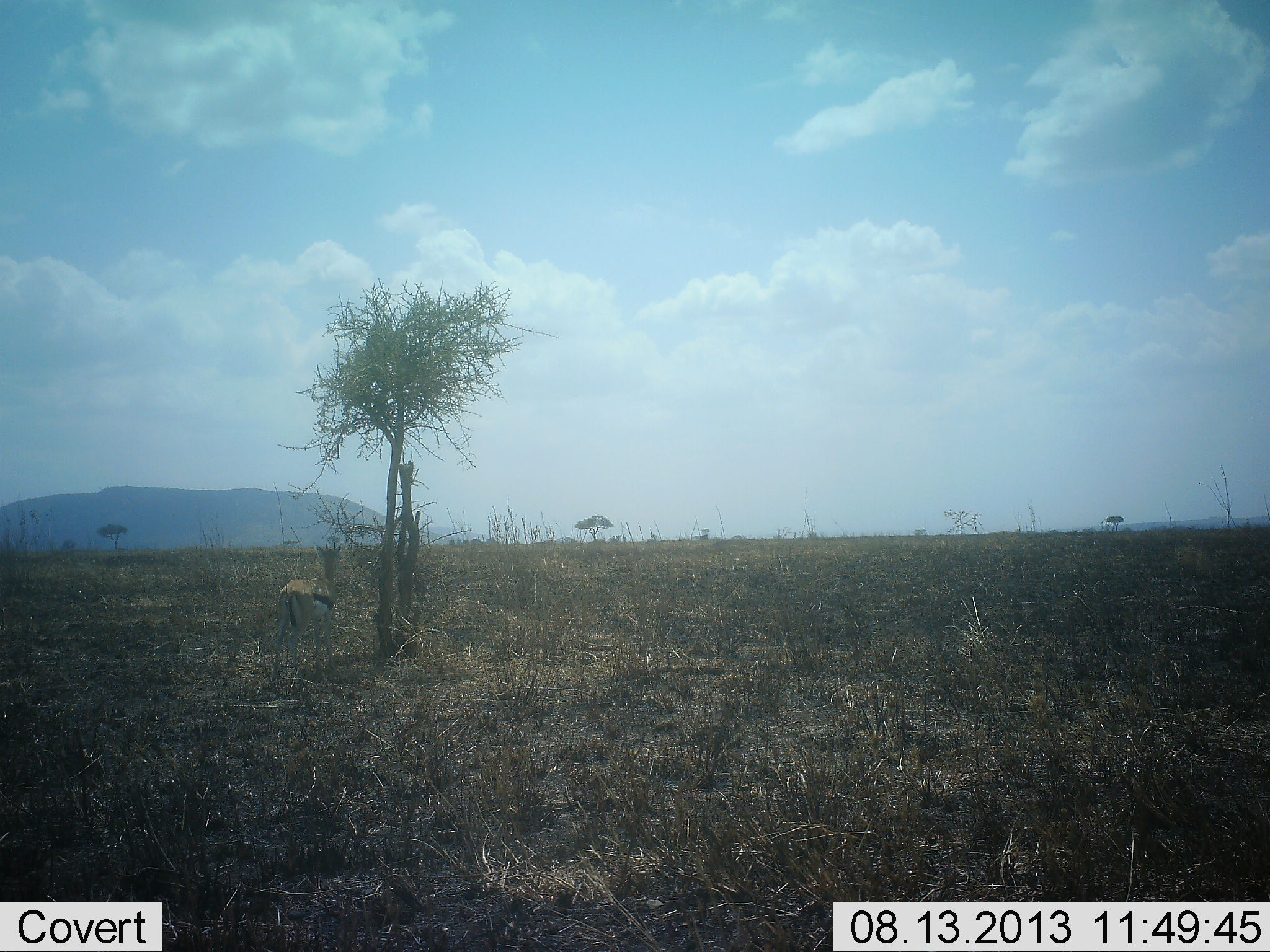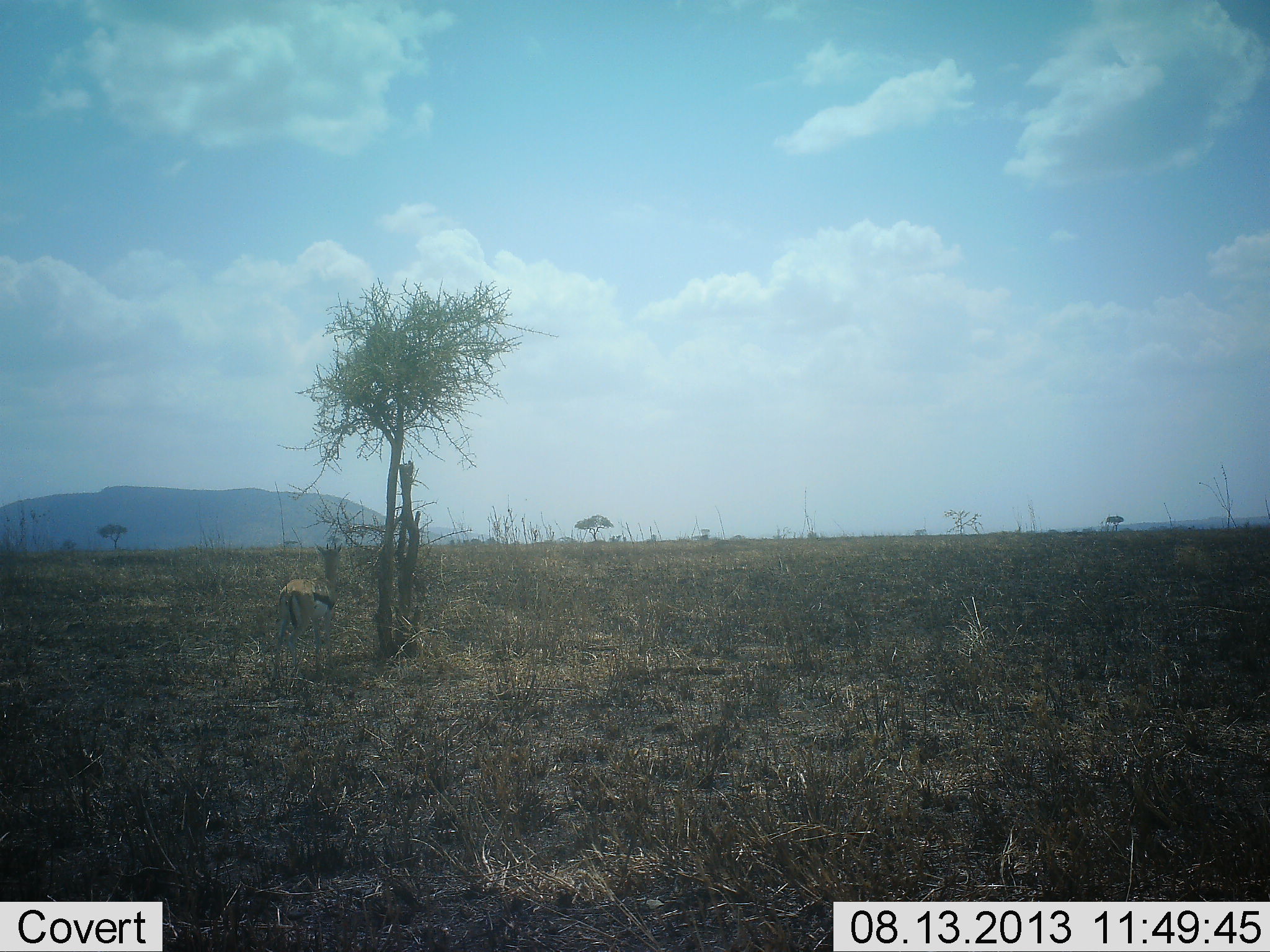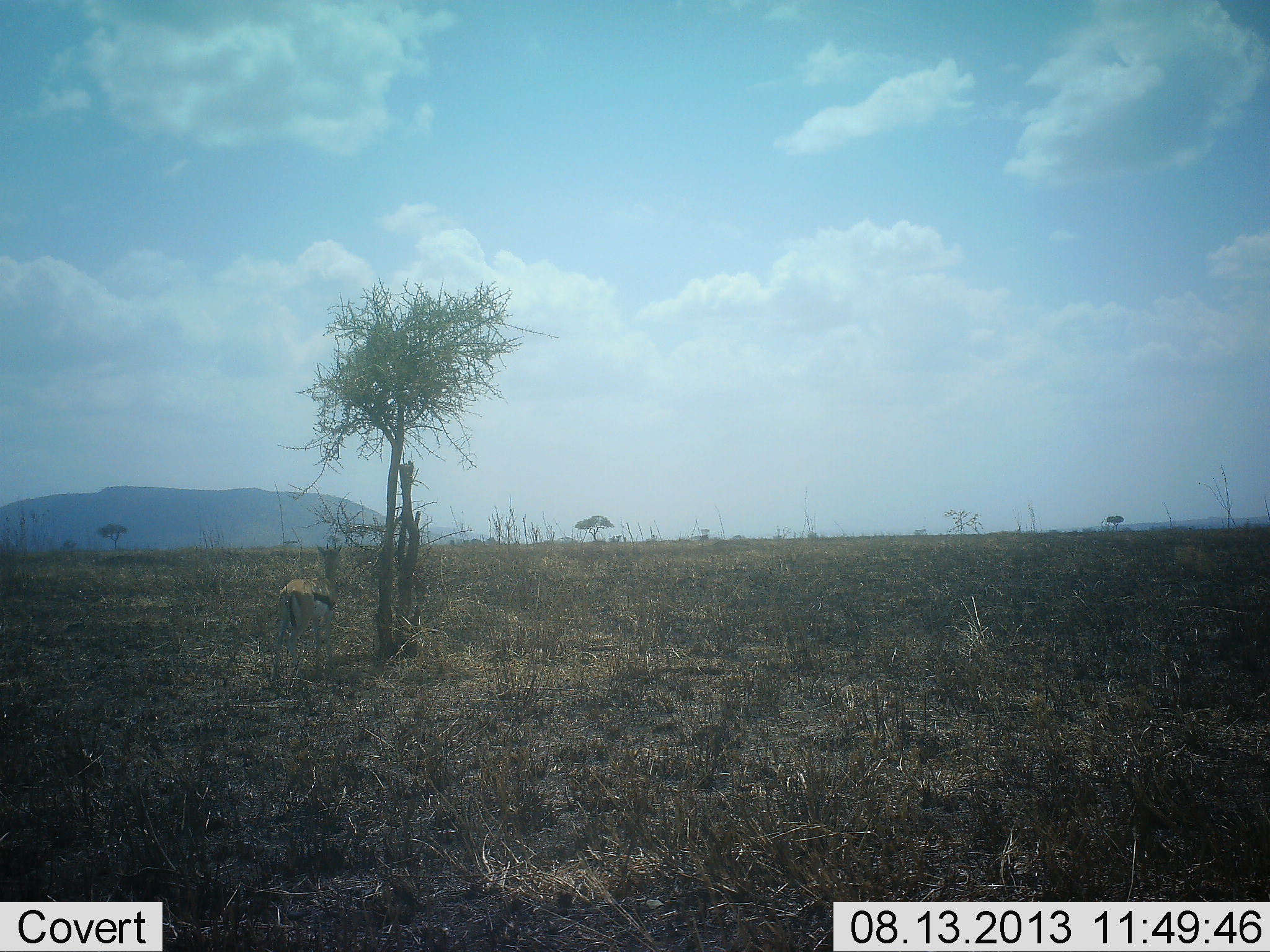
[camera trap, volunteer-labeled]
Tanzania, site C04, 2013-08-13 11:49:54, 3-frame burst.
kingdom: Animalia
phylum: Chordata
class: Mammalia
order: Artiodactyla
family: Bovidae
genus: Eudorcas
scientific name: Eudorcas thomsonii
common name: thomson's gazelle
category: gazellethomsons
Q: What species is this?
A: Gazellethomsons (thomson's gazelle) (Eudorcas thomsonii).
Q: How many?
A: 1.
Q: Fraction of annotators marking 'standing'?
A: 90%.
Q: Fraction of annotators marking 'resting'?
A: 0%.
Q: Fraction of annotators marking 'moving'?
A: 0%.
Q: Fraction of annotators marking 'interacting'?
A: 0%.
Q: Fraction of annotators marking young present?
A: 0%.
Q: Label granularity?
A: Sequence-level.